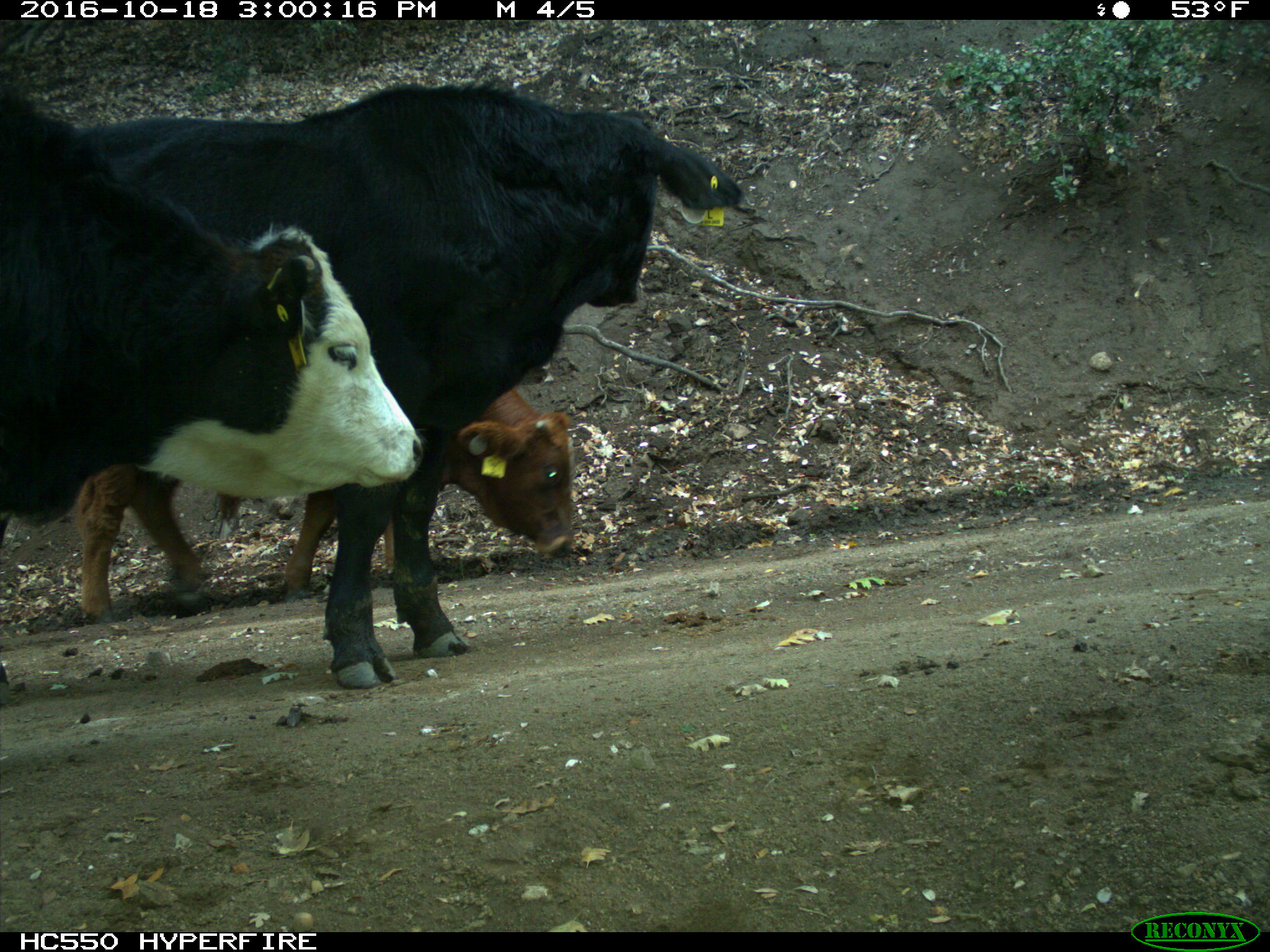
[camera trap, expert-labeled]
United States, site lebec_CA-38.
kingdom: Animalia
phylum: Chordata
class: Mammalia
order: Artiodactyla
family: Bovidae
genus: Bos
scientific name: Bos taurus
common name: domestic cow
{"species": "Bos taurus (domestic cow)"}